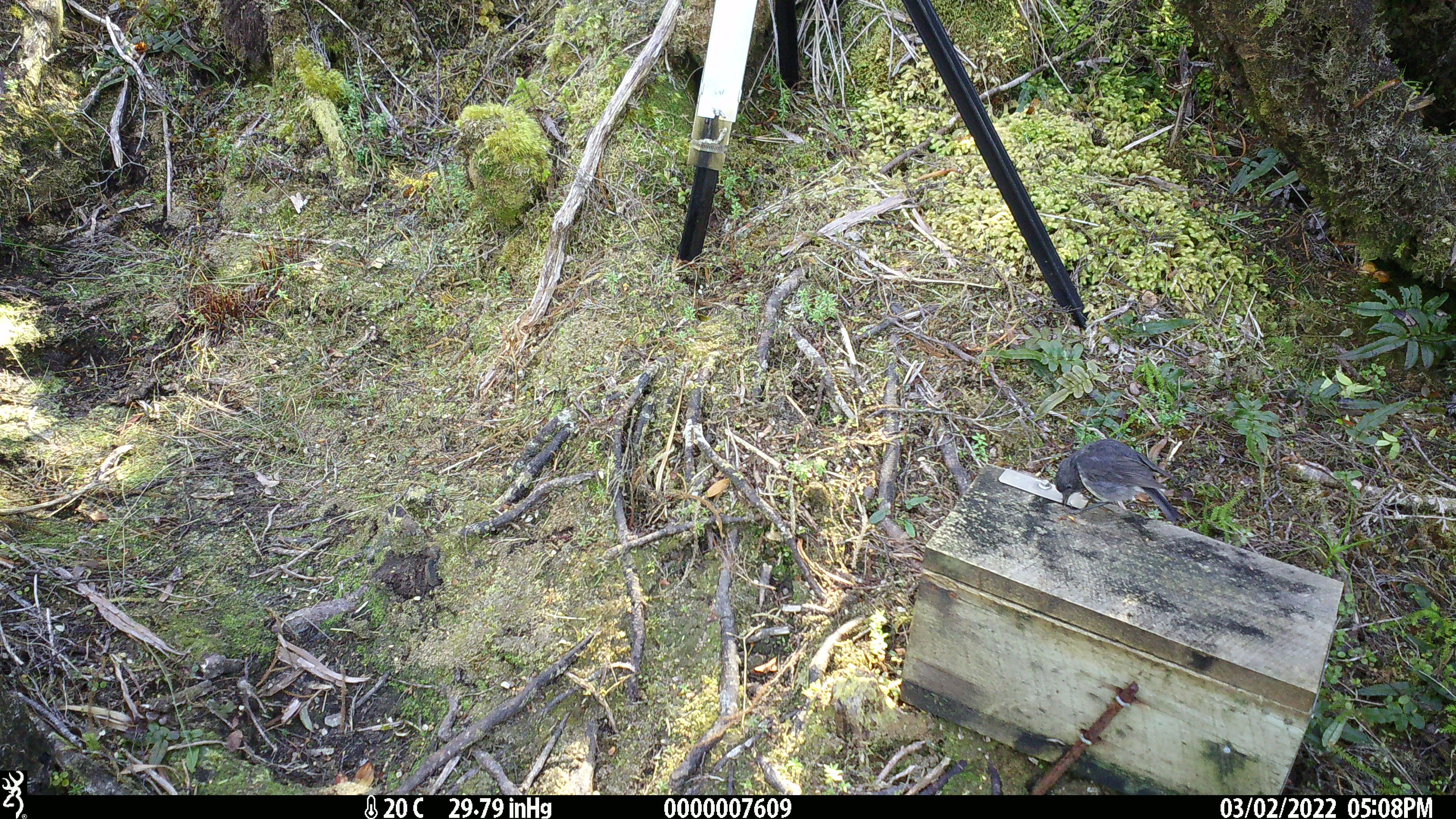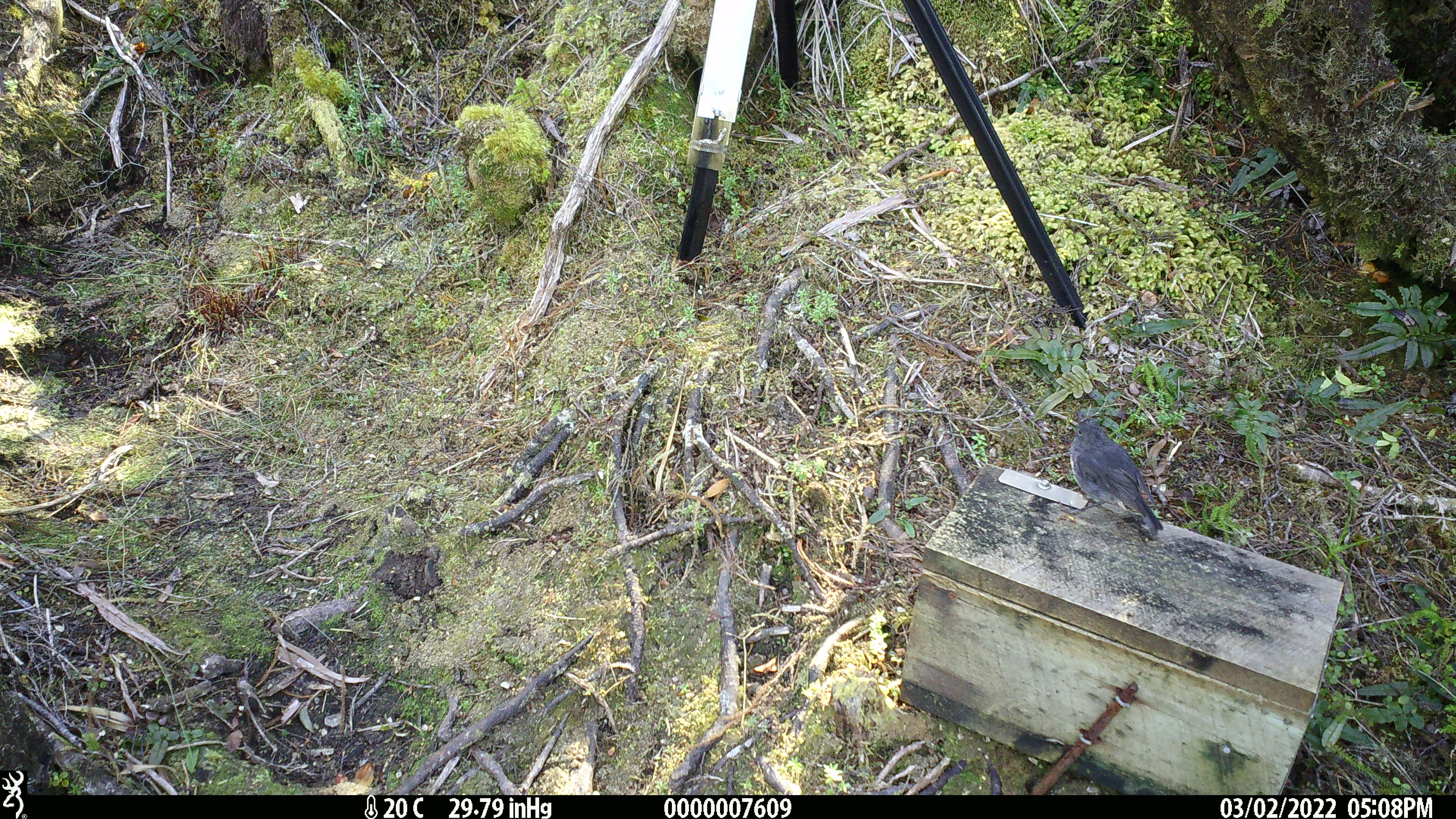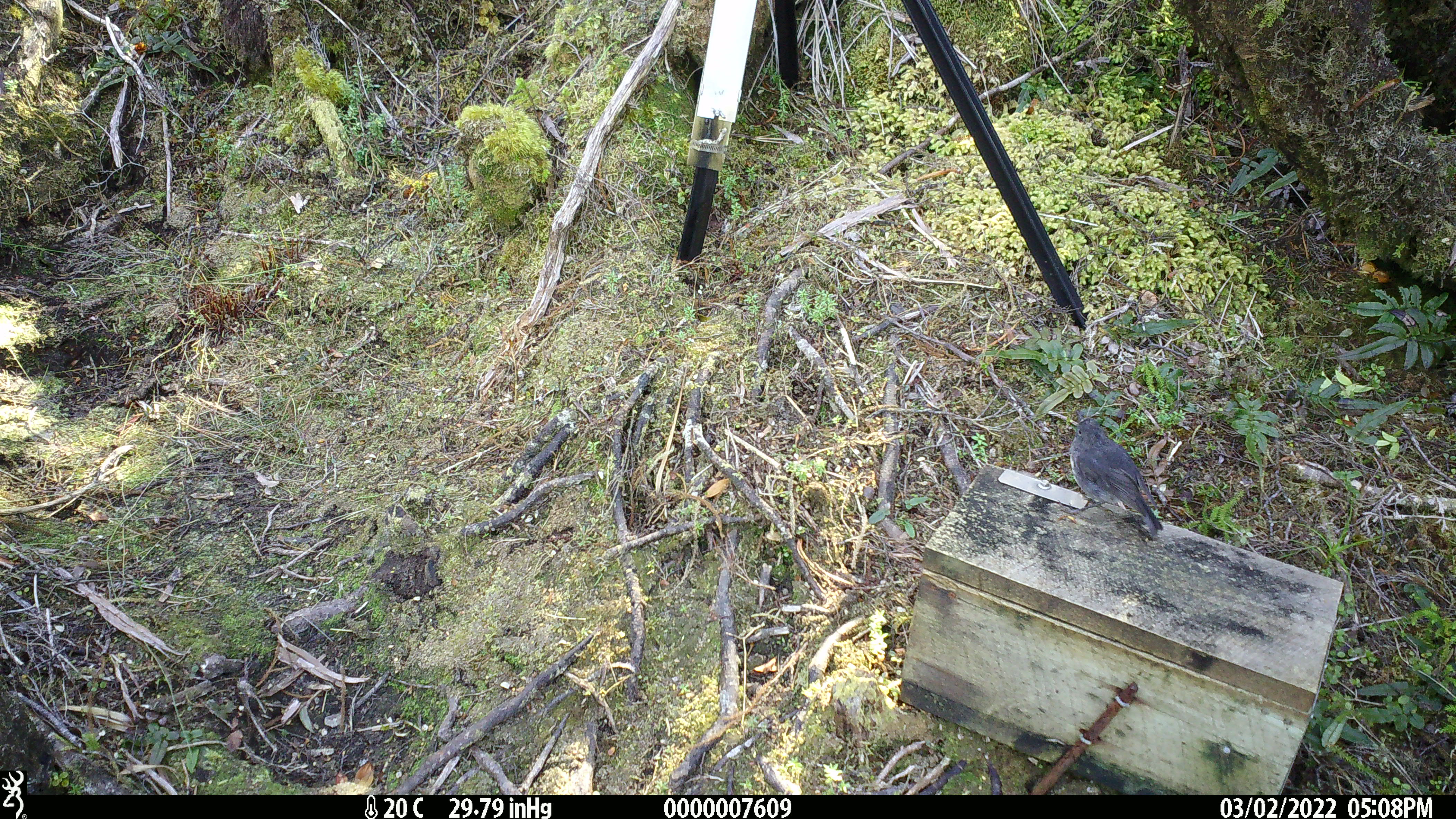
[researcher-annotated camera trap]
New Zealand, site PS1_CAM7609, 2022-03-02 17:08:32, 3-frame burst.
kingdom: Animalia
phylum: Chordata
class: Aves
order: Passeriformes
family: Petroicidae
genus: Petroica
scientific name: Petroica australis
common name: new zealand robin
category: robin